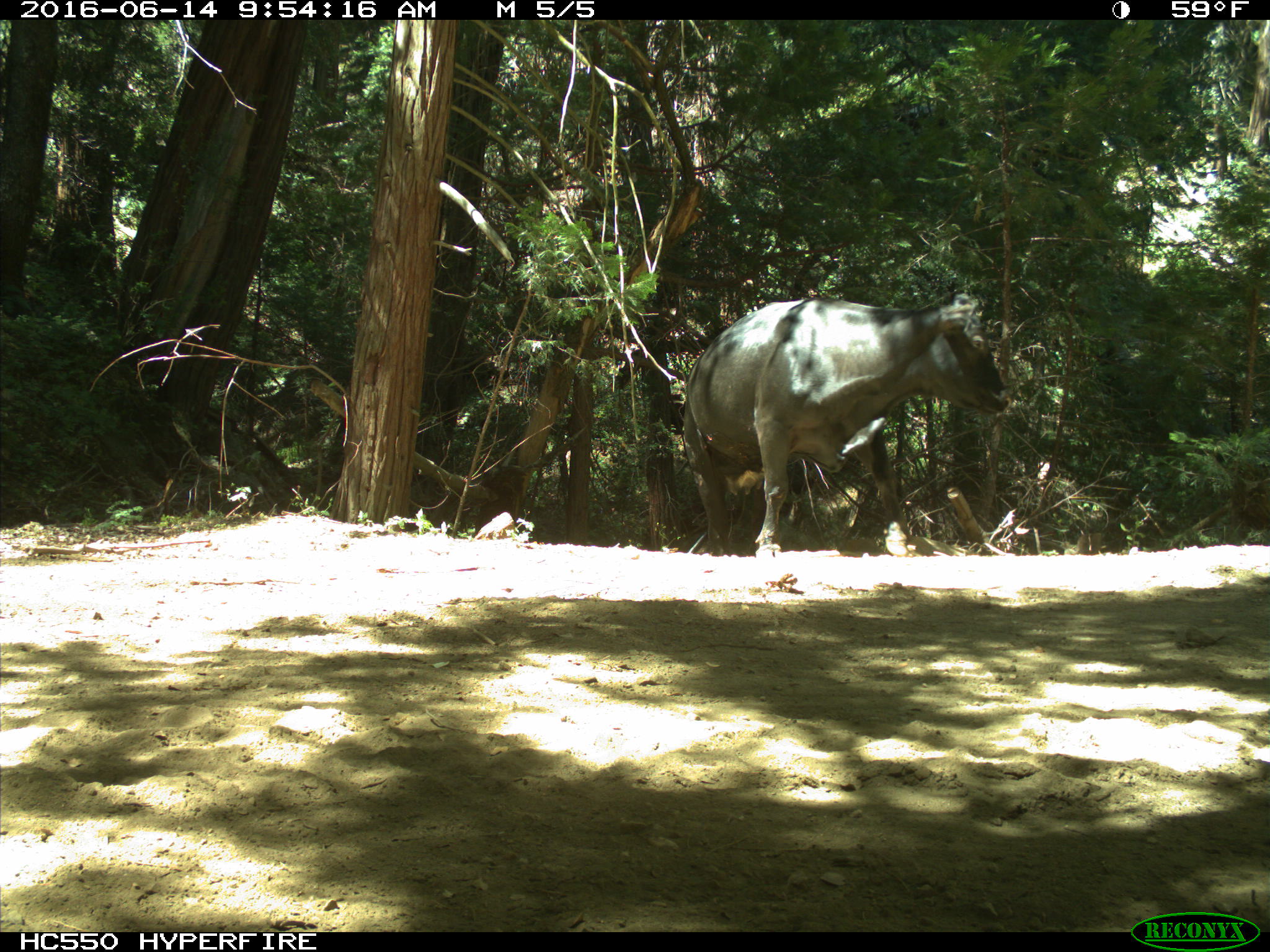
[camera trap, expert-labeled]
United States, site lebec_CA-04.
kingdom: Animalia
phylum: Chordata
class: Mammalia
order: Artiodactyla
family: Bovidae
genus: Bos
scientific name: Bos taurus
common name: domestic cow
Bos taurus (domestic cow).